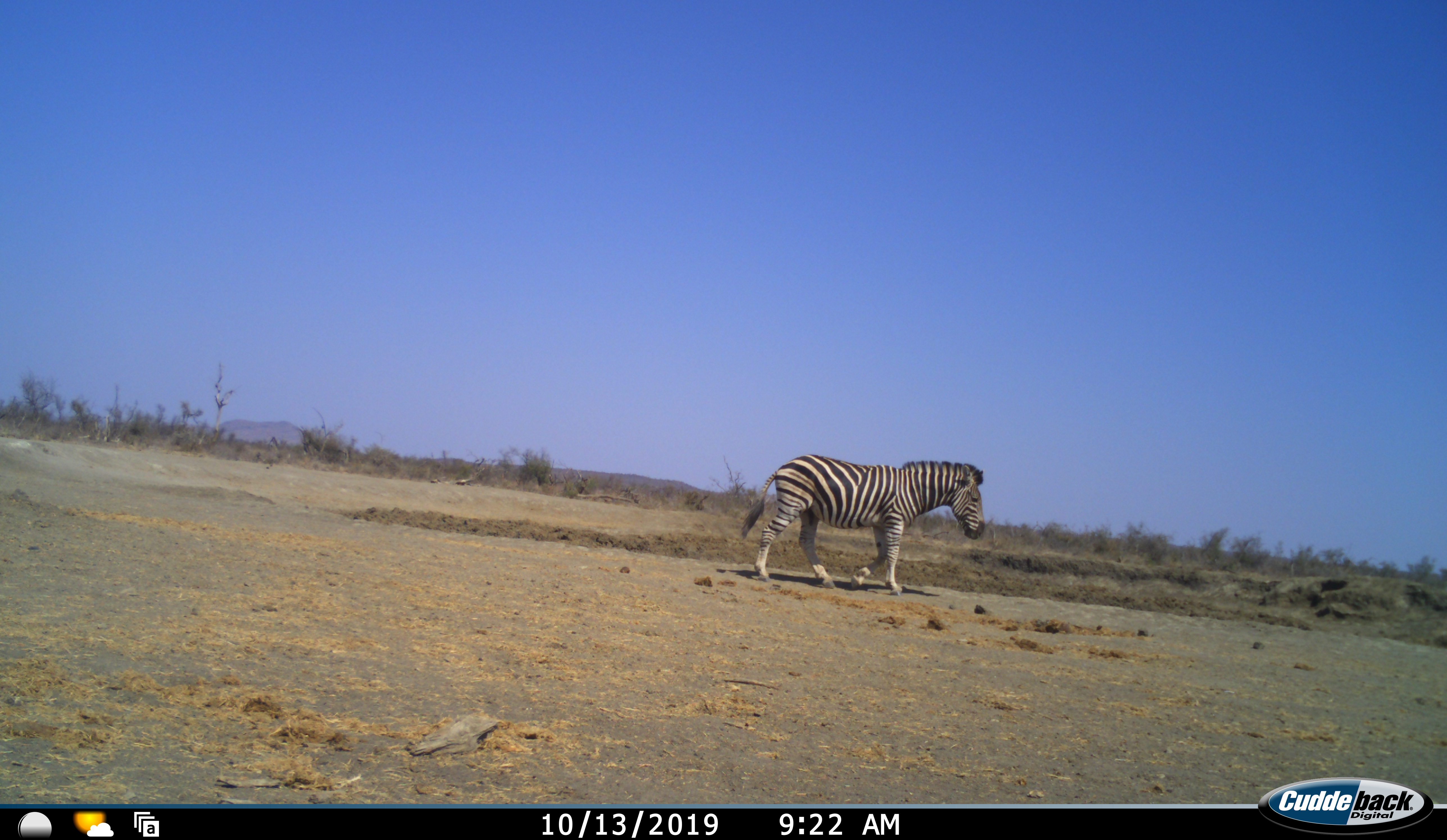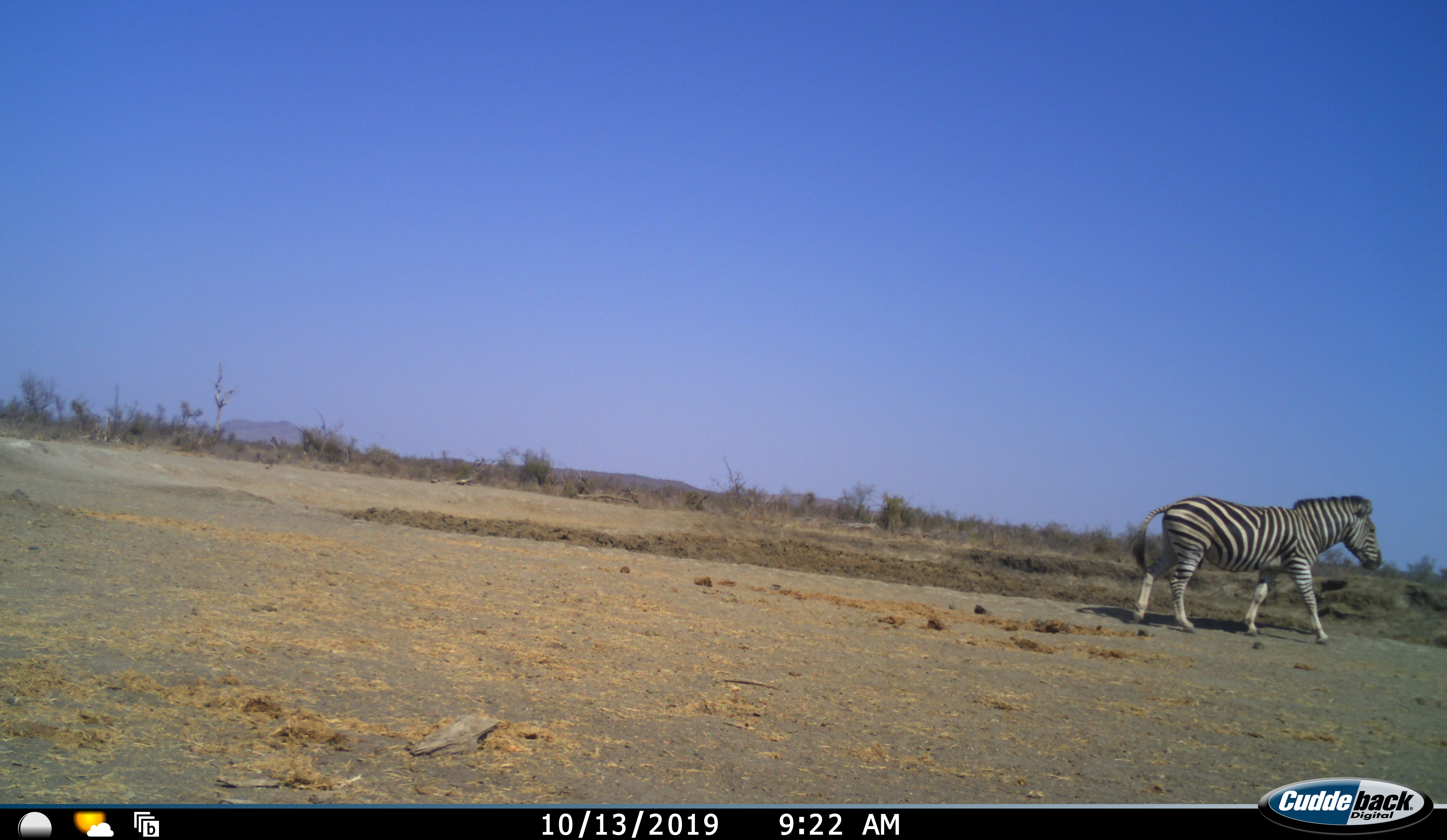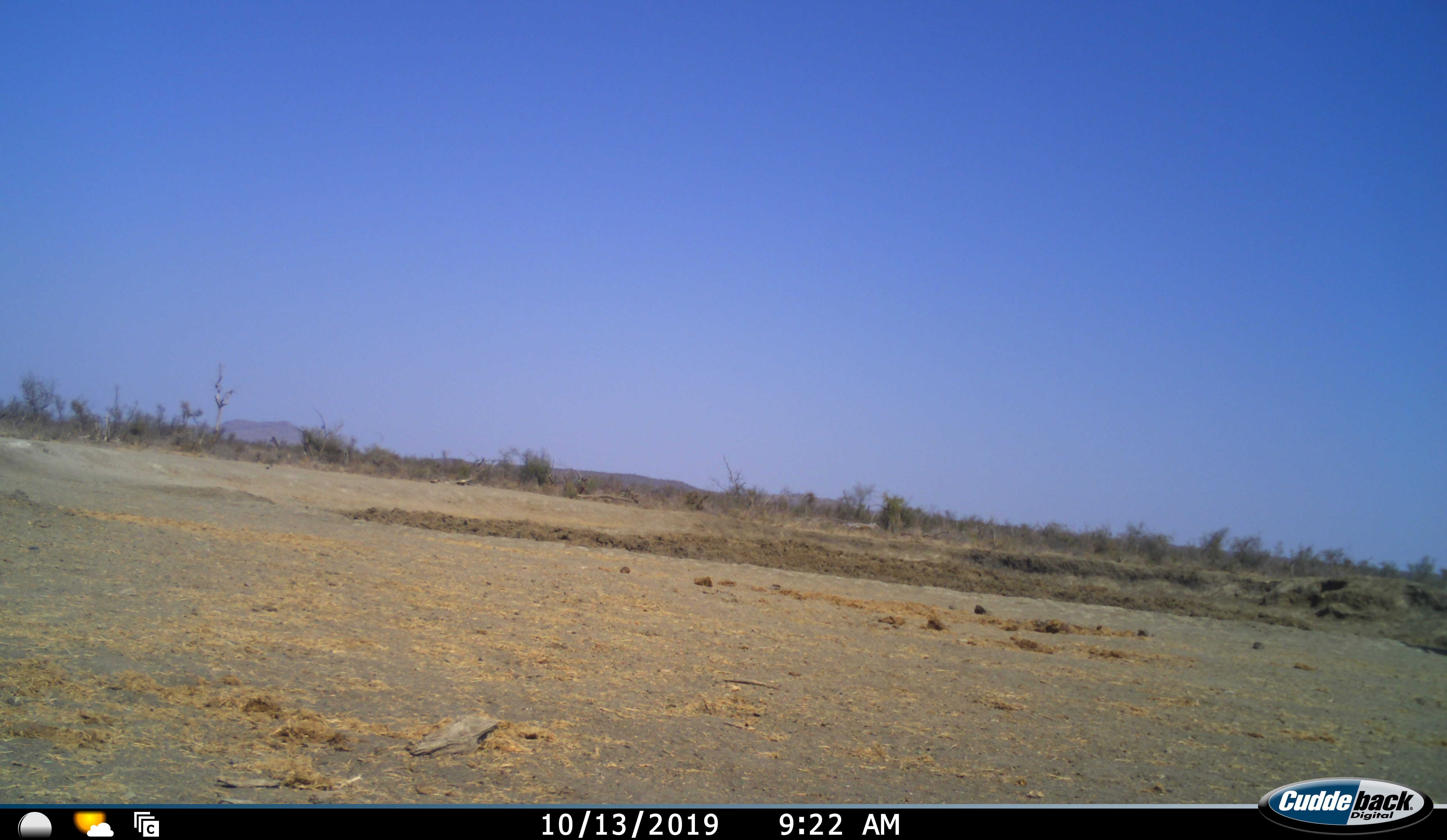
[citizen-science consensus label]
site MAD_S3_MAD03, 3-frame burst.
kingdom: Animalia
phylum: Chordata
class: Mammalia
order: Perissodactyla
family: Equidae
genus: Equus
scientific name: Equus quagga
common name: plains zebra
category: zebraplains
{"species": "zebraplains (plains zebra) (Equus quagga)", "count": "1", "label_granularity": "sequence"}